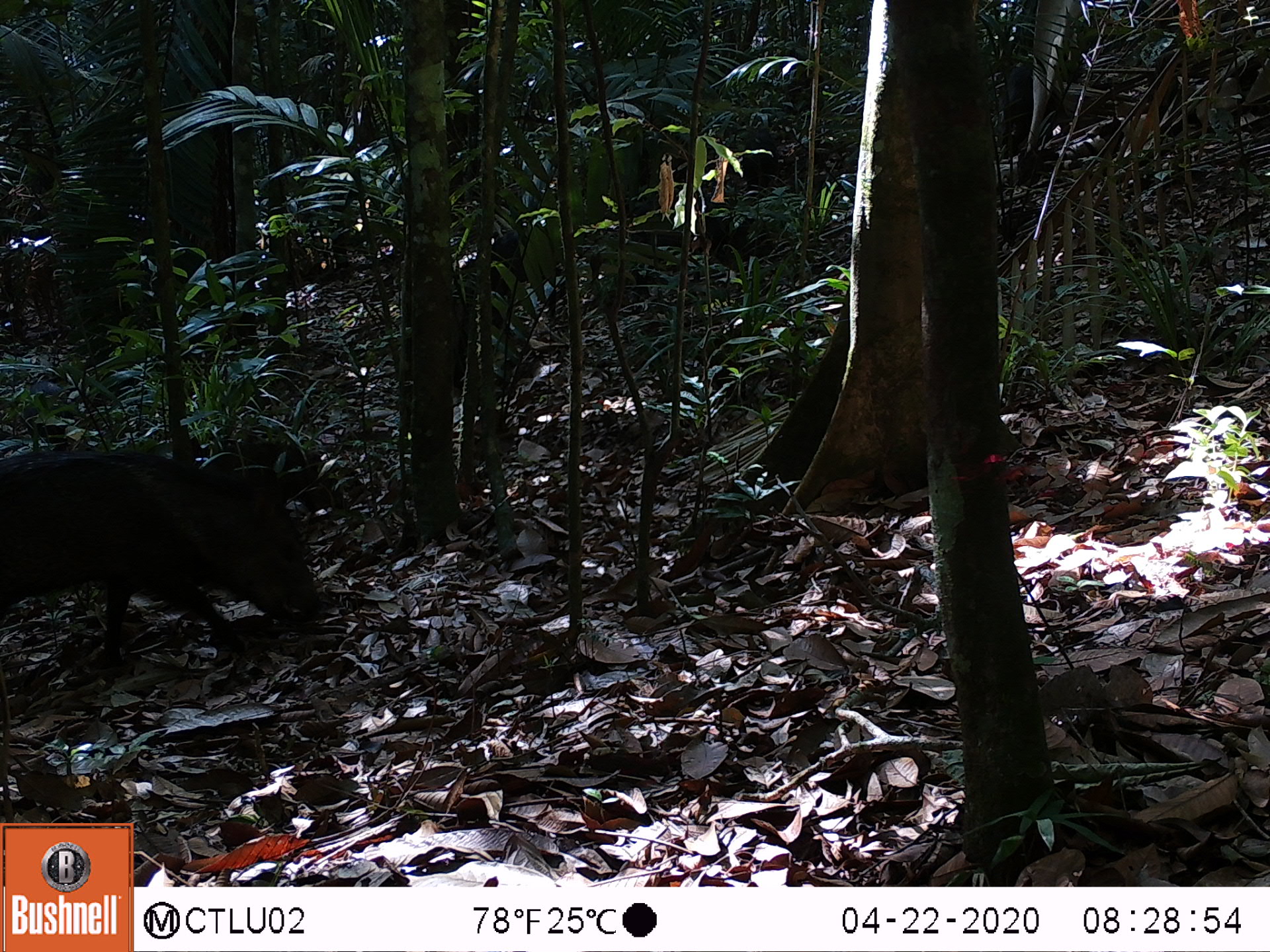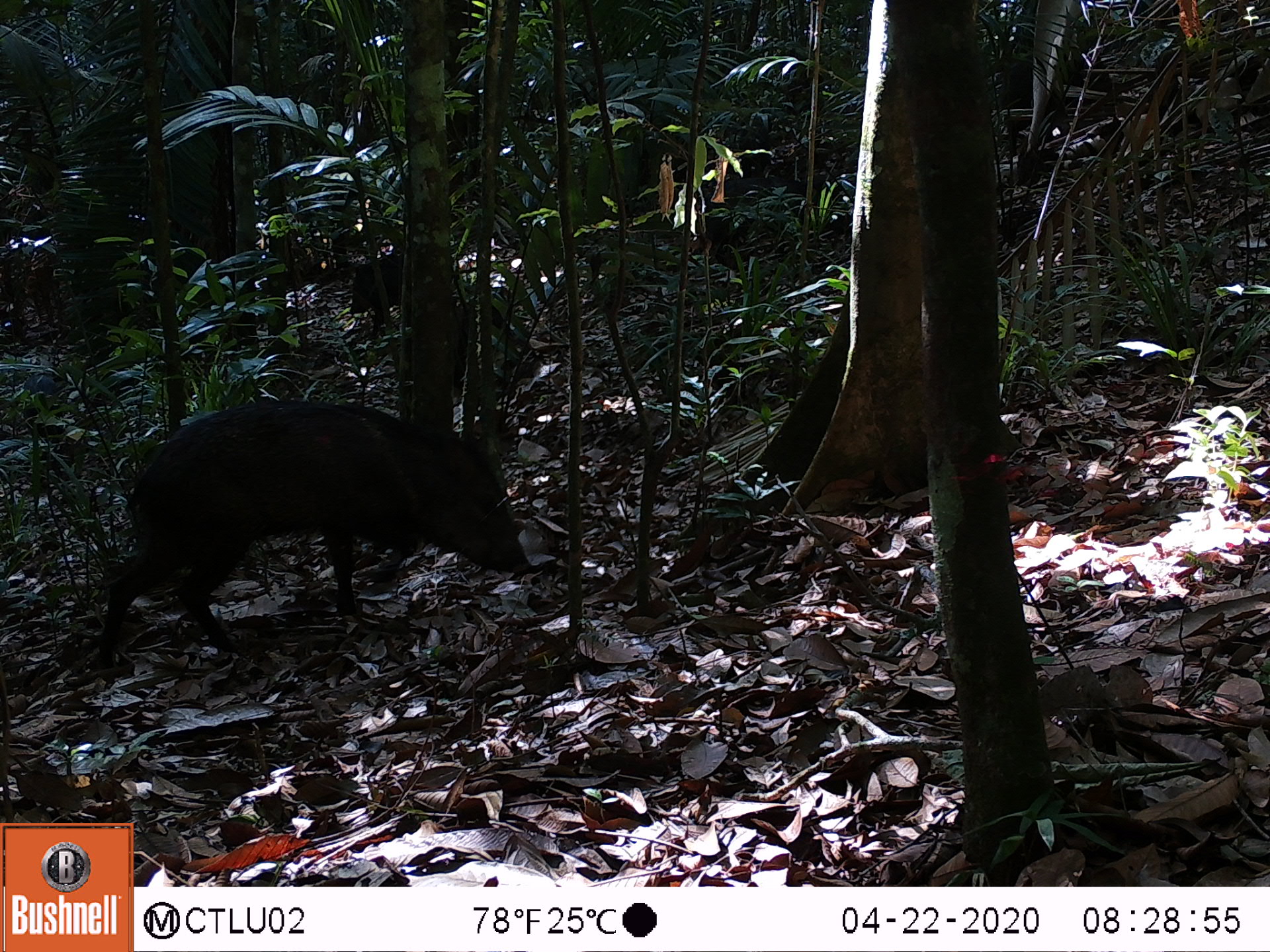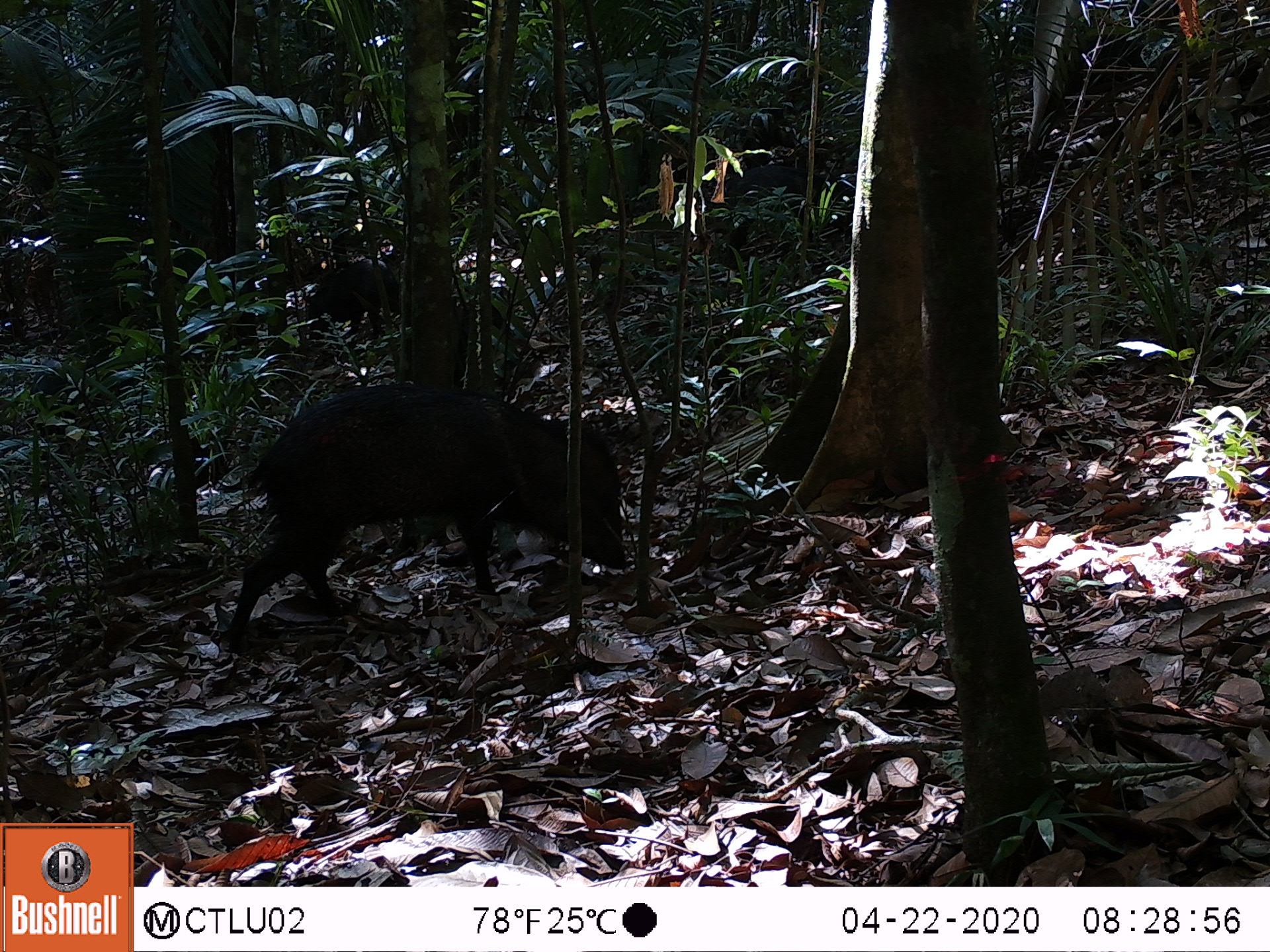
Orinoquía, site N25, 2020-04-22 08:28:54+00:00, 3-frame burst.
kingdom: Animalia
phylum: Chordata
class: Mammalia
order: Artiodactyla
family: Tayassuidae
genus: Pecari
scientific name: Pecari tajacu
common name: collared peccary